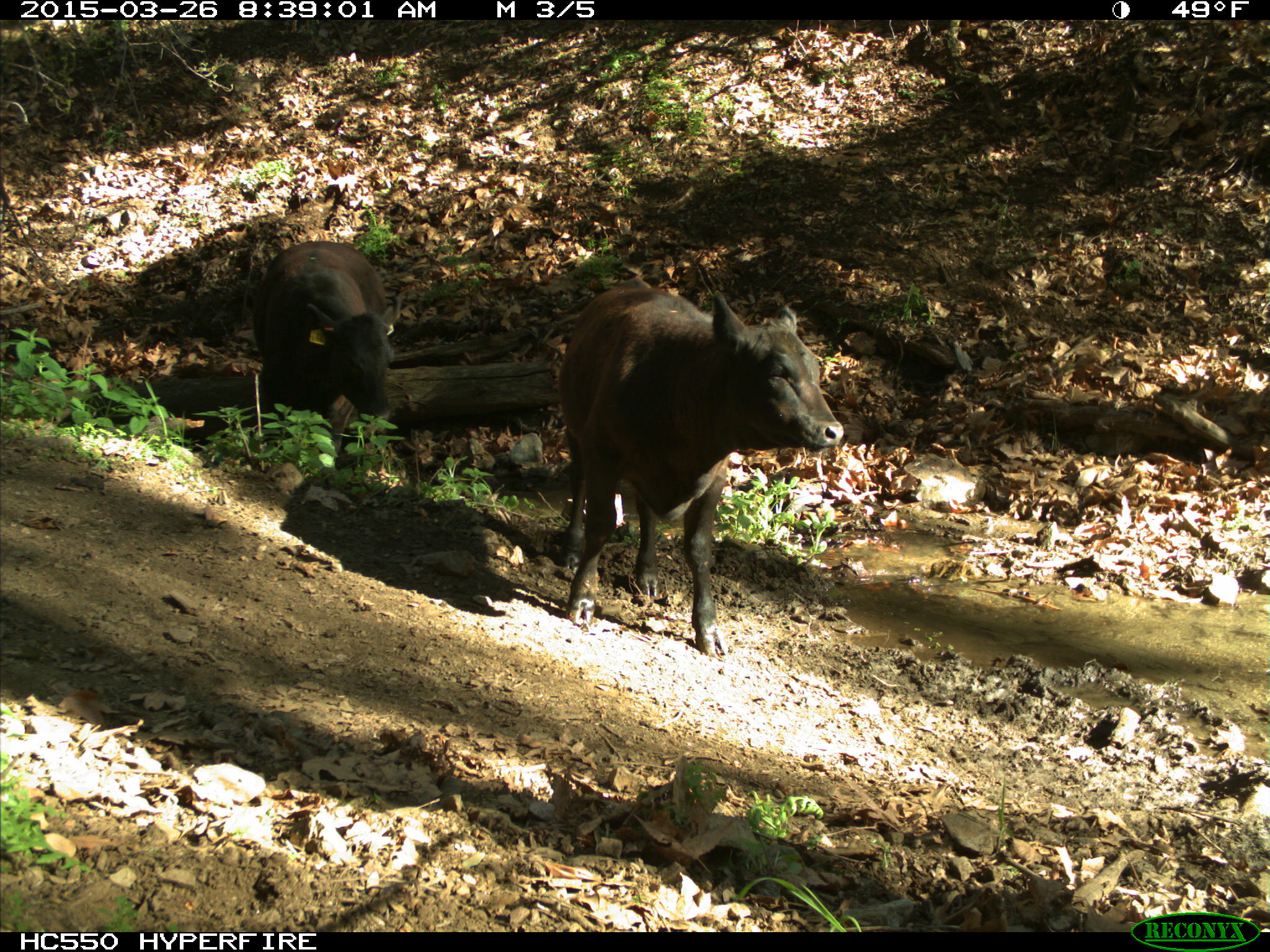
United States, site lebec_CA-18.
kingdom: Animalia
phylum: Chordata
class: Mammalia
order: Artiodactyla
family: Bovidae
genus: Bos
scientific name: Bos taurus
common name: domestic cow